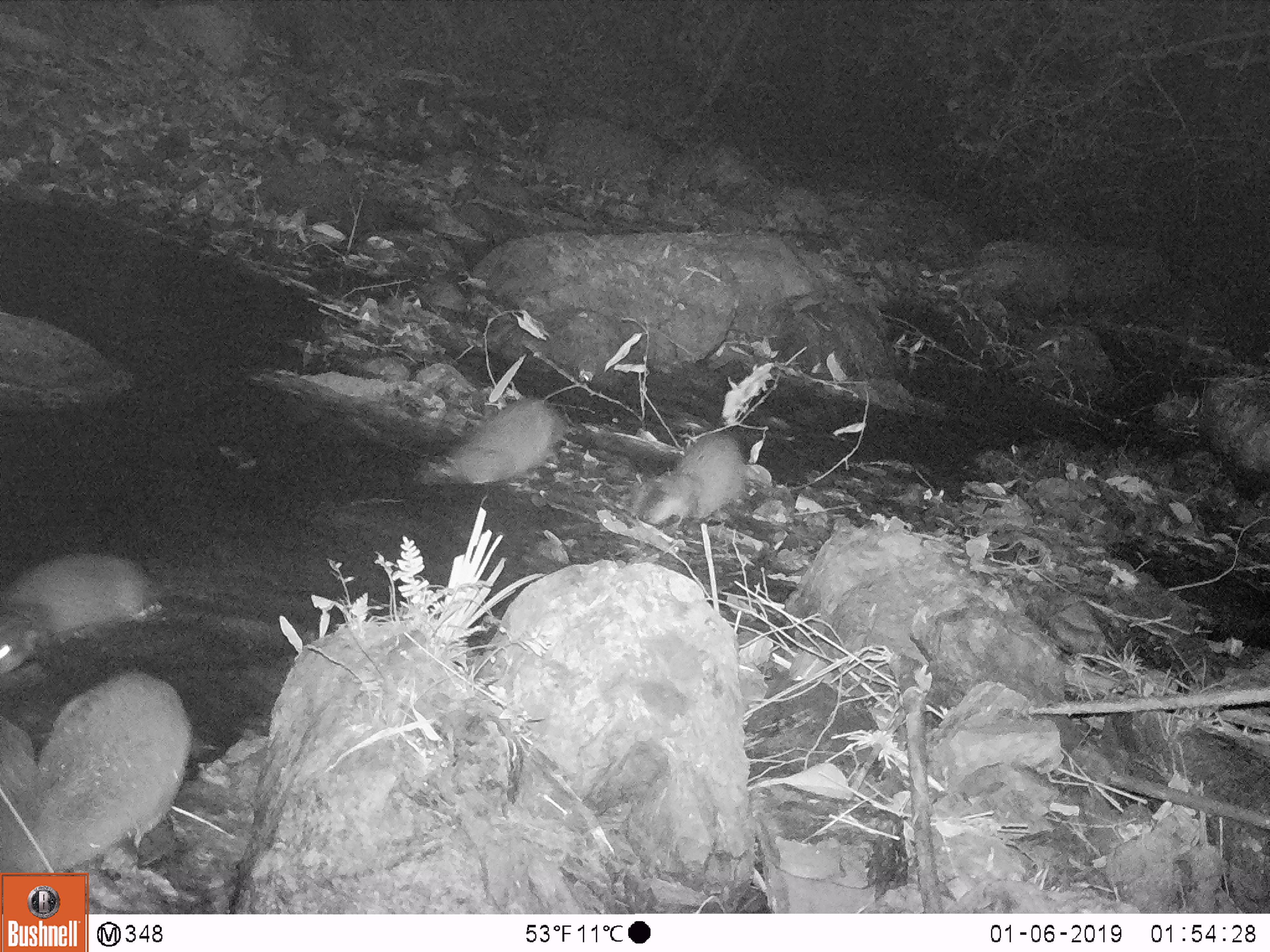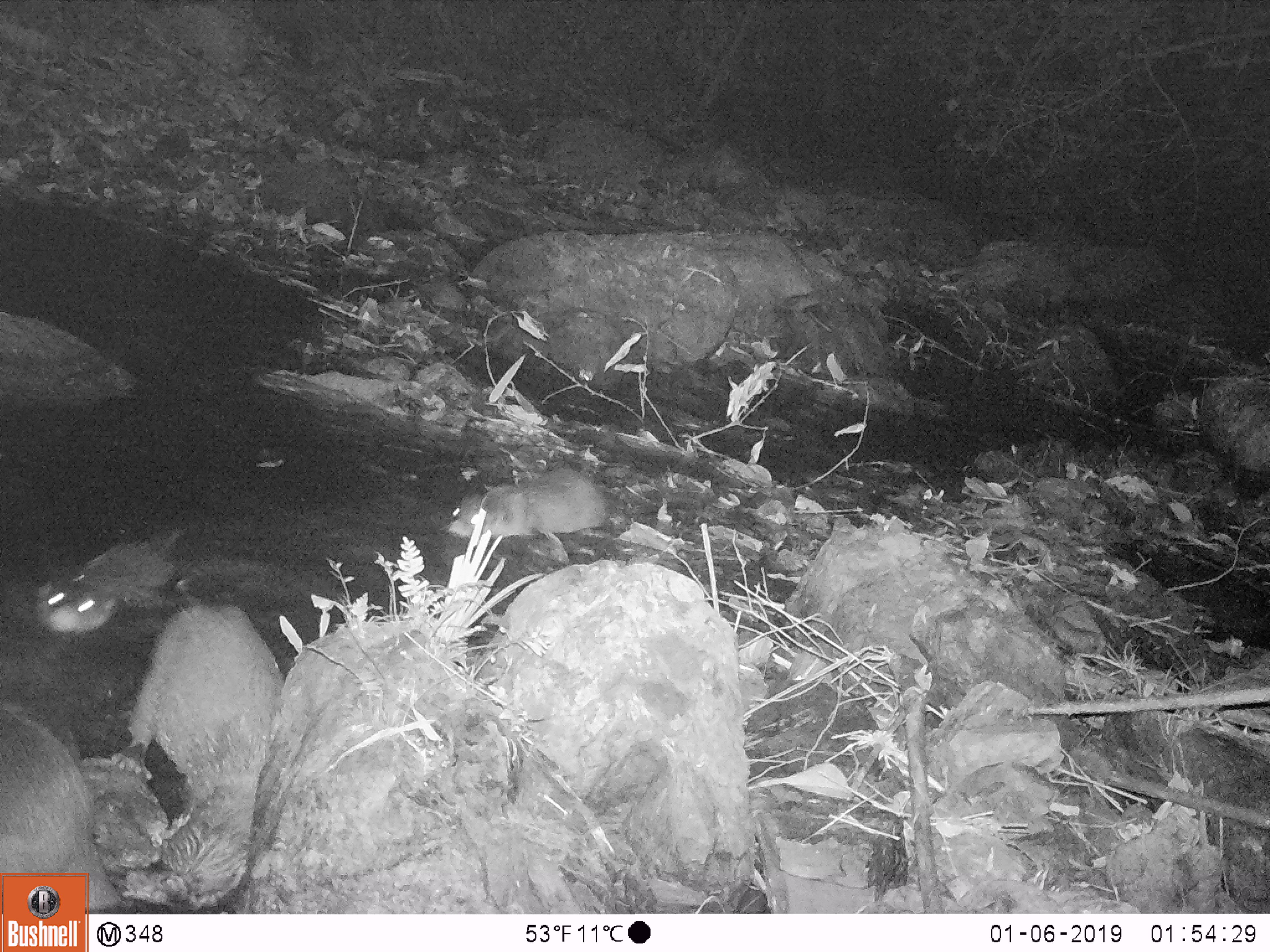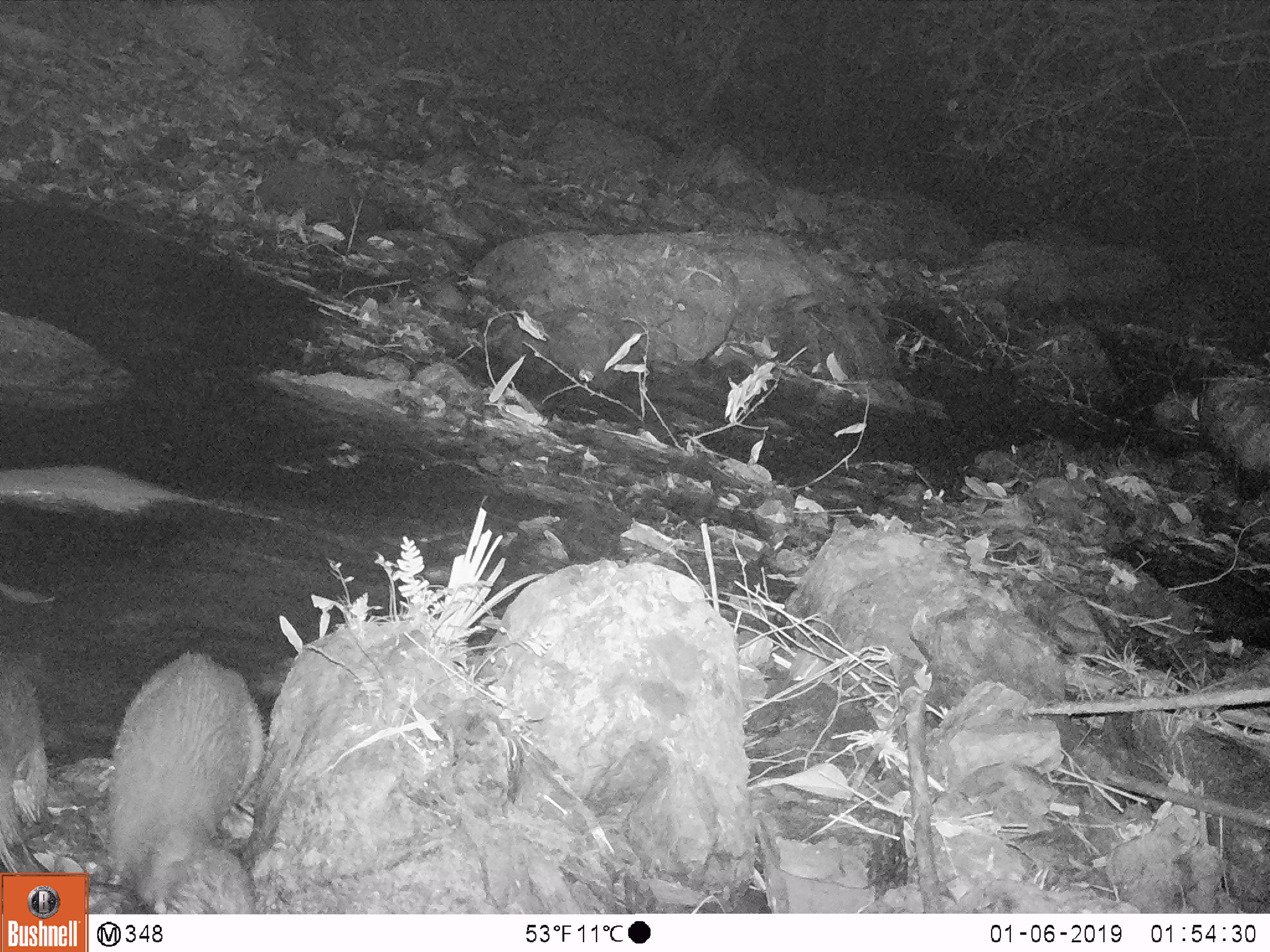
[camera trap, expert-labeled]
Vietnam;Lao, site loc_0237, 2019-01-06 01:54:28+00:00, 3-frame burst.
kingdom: Animalia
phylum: Chordata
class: Mammalia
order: Carnivora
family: Mustelidae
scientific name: Lutrinae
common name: otter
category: unidentified otter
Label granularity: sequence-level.